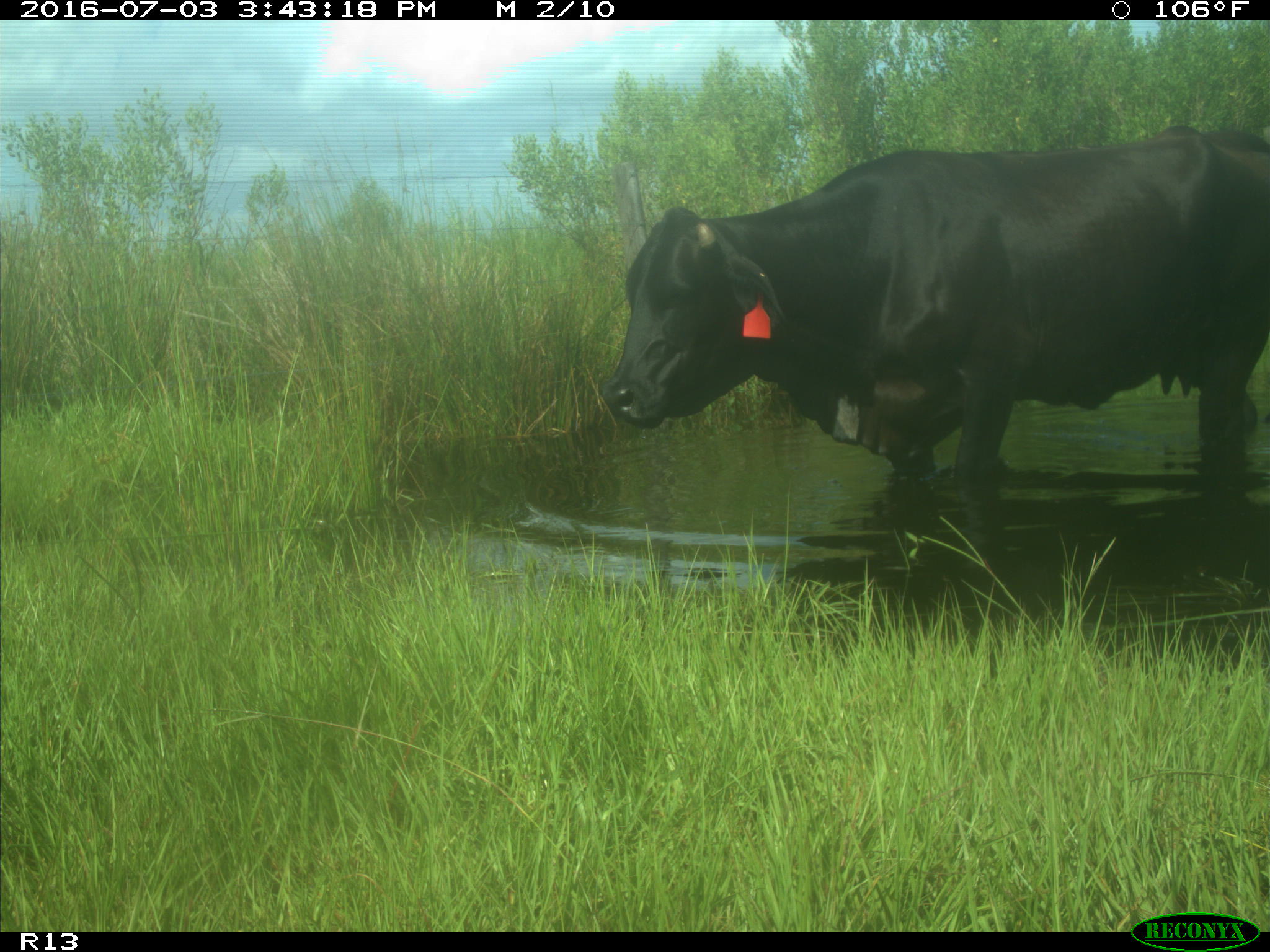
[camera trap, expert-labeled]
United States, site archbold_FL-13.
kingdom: Animalia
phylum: Chordata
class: Mammalia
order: Artiodactyla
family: Bovidae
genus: Bos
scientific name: Bos taurus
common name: domestic cow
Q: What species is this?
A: Bos taurus (domestic cow).